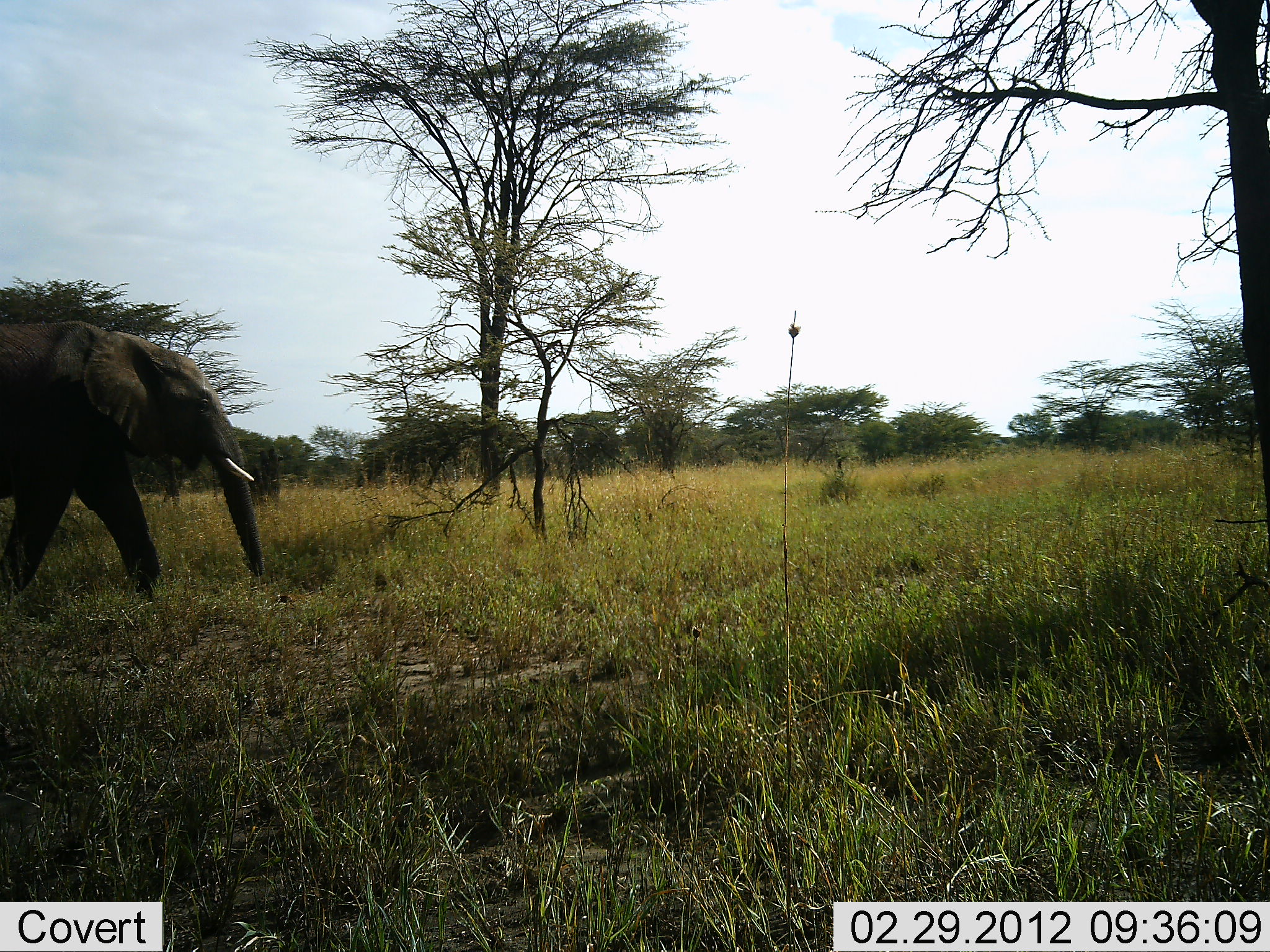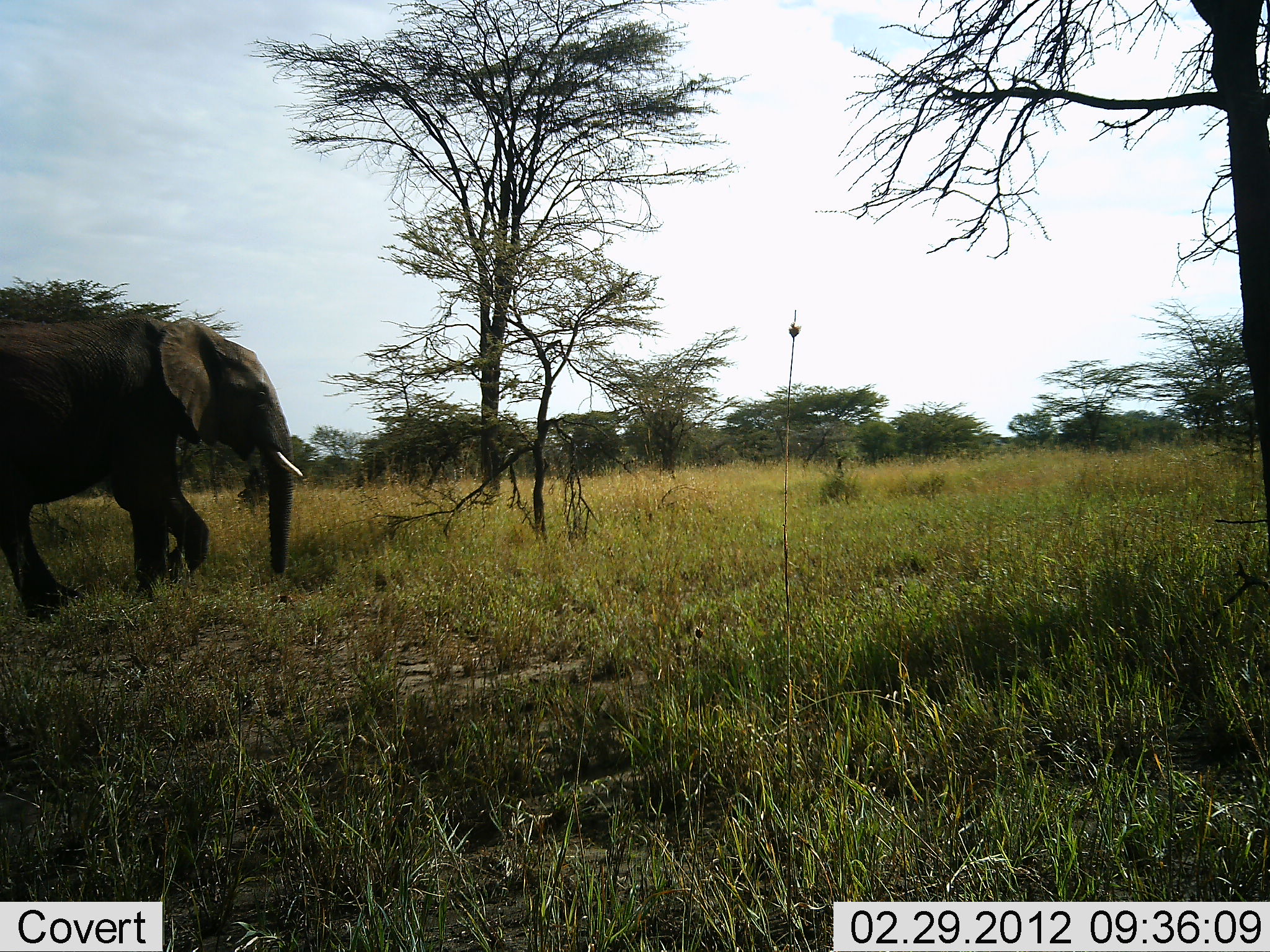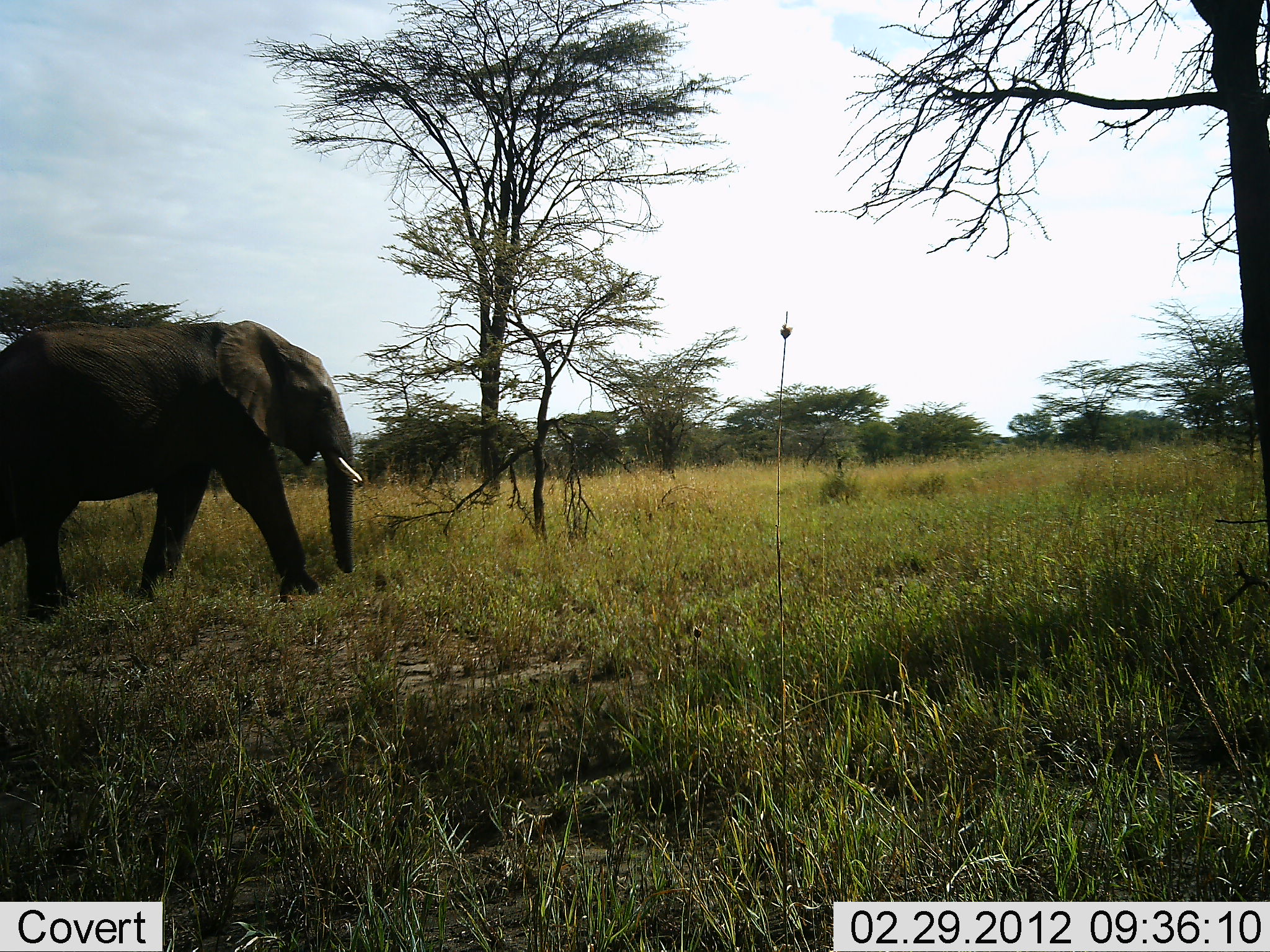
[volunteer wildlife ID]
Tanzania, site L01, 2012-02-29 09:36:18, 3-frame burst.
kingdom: Animalia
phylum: Chordata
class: Mammalia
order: Proboscidea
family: Elephantidae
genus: Loxodonta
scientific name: Loxodonta africana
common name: african bush elephant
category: elephant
Elephant (african bush elephant) (Loxodonta africana), count 1. Behavior (volunteer vote fractions): standing 0%, resting 0%, moving 100%, interacting 0%. Young present (vote fraction): 0%. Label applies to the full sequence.